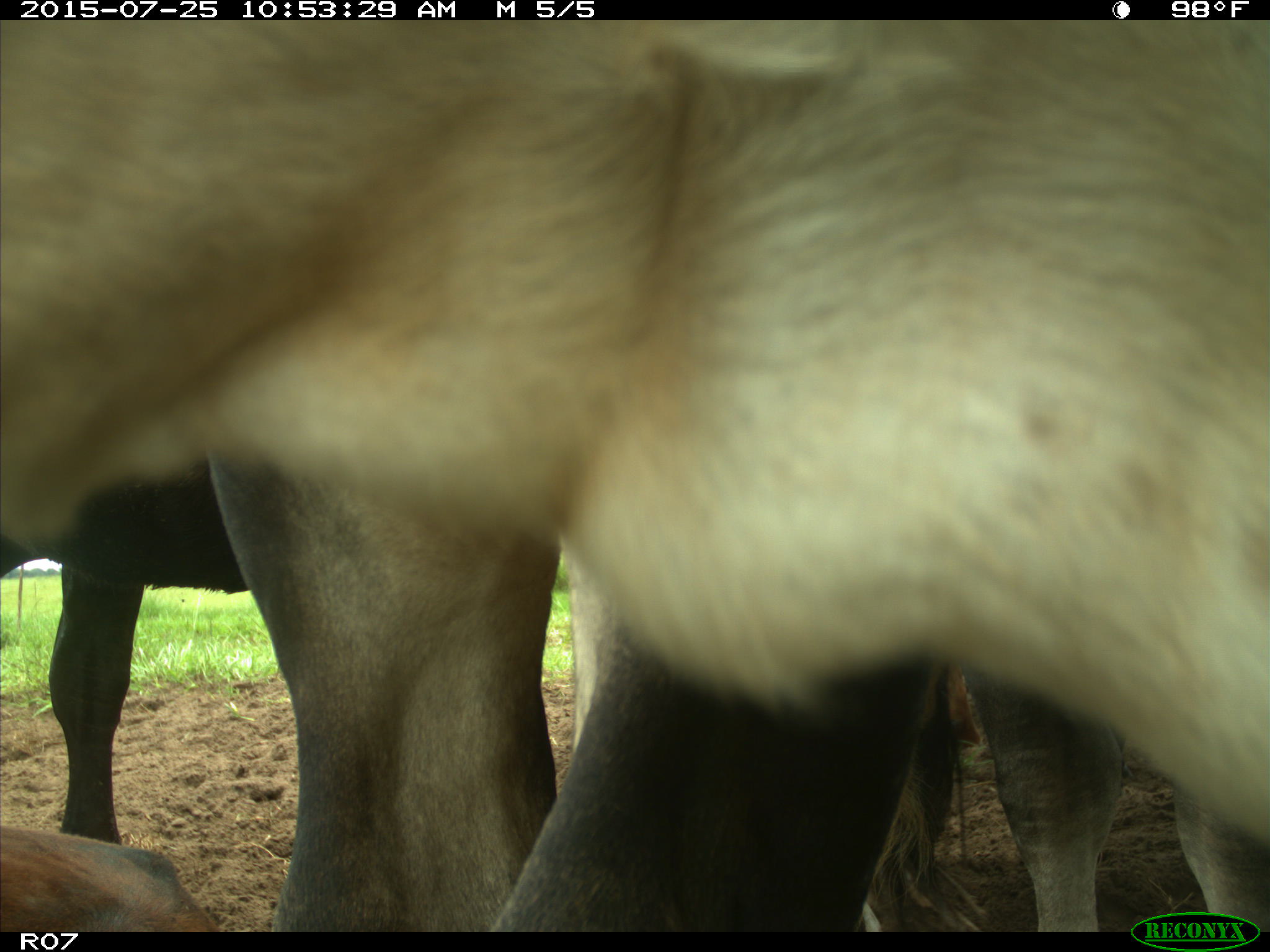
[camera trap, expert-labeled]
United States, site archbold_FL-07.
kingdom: Animalia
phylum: Chordata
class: Mammalia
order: Artiodactyla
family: Bovidae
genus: Bos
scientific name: Bos taurus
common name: domestic cow